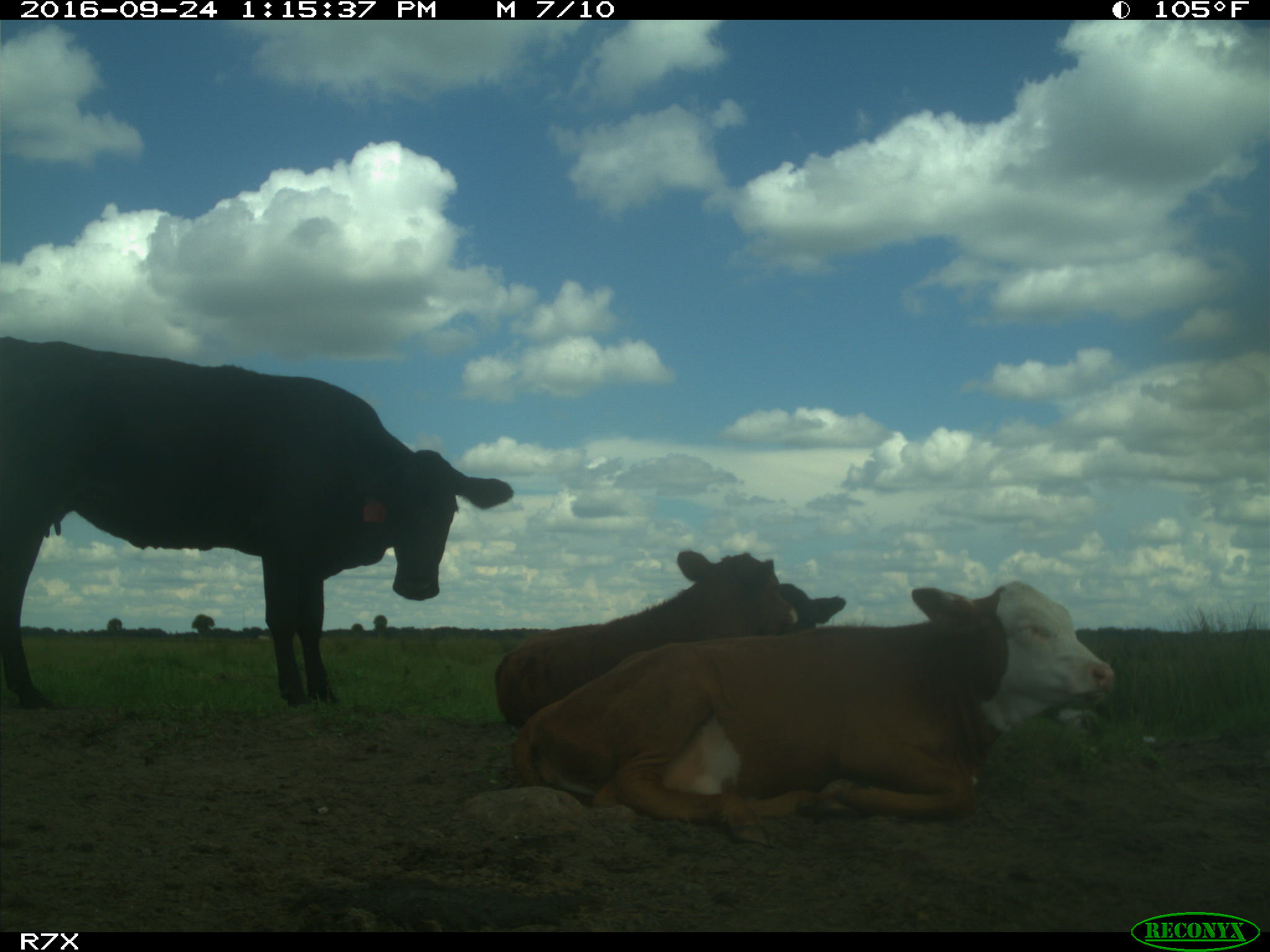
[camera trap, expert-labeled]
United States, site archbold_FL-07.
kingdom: Animalia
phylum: Chordata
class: Mammalia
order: Artiodactyla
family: Bovidae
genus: Bos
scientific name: Bos taurus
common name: domestic cow